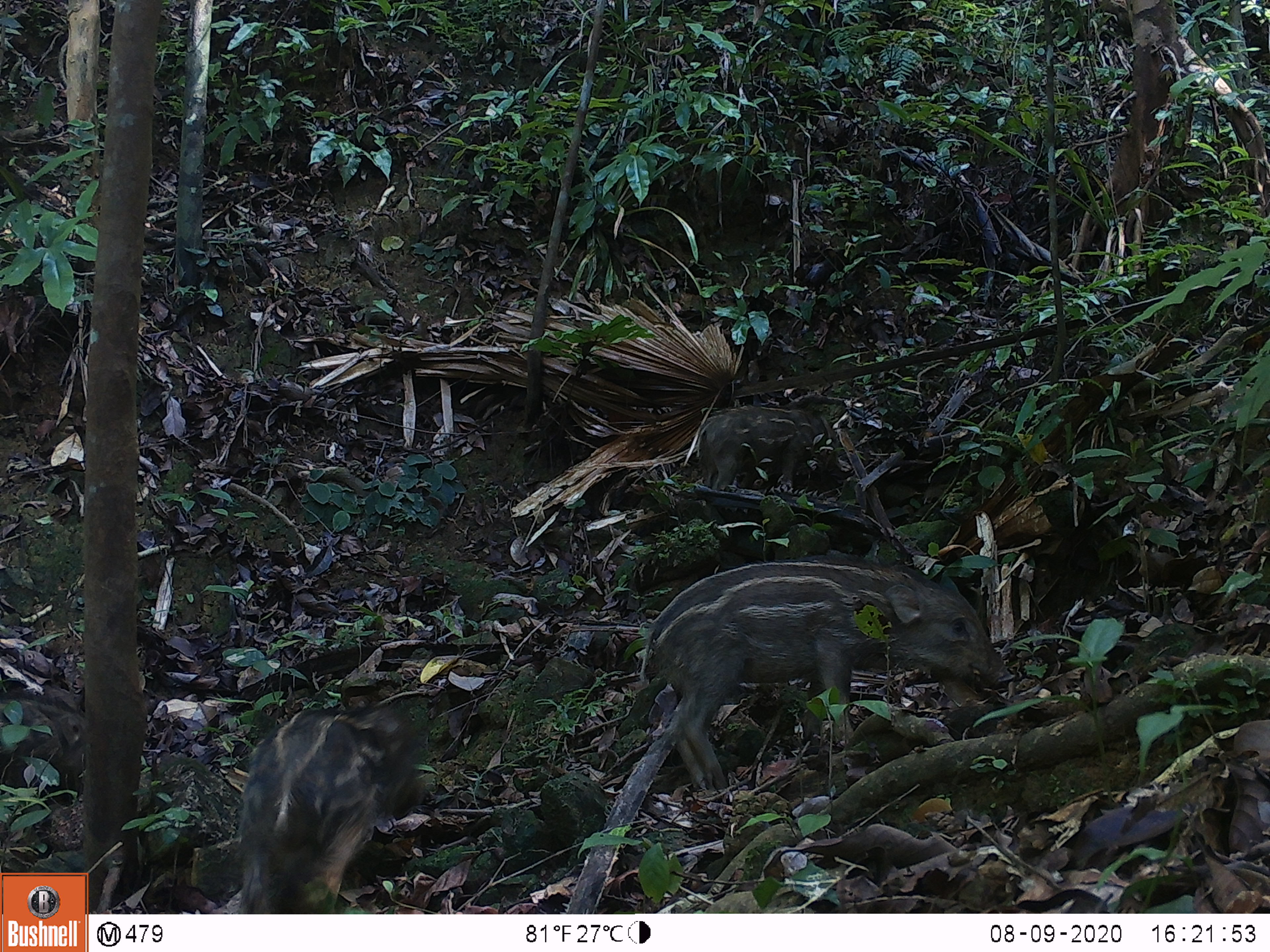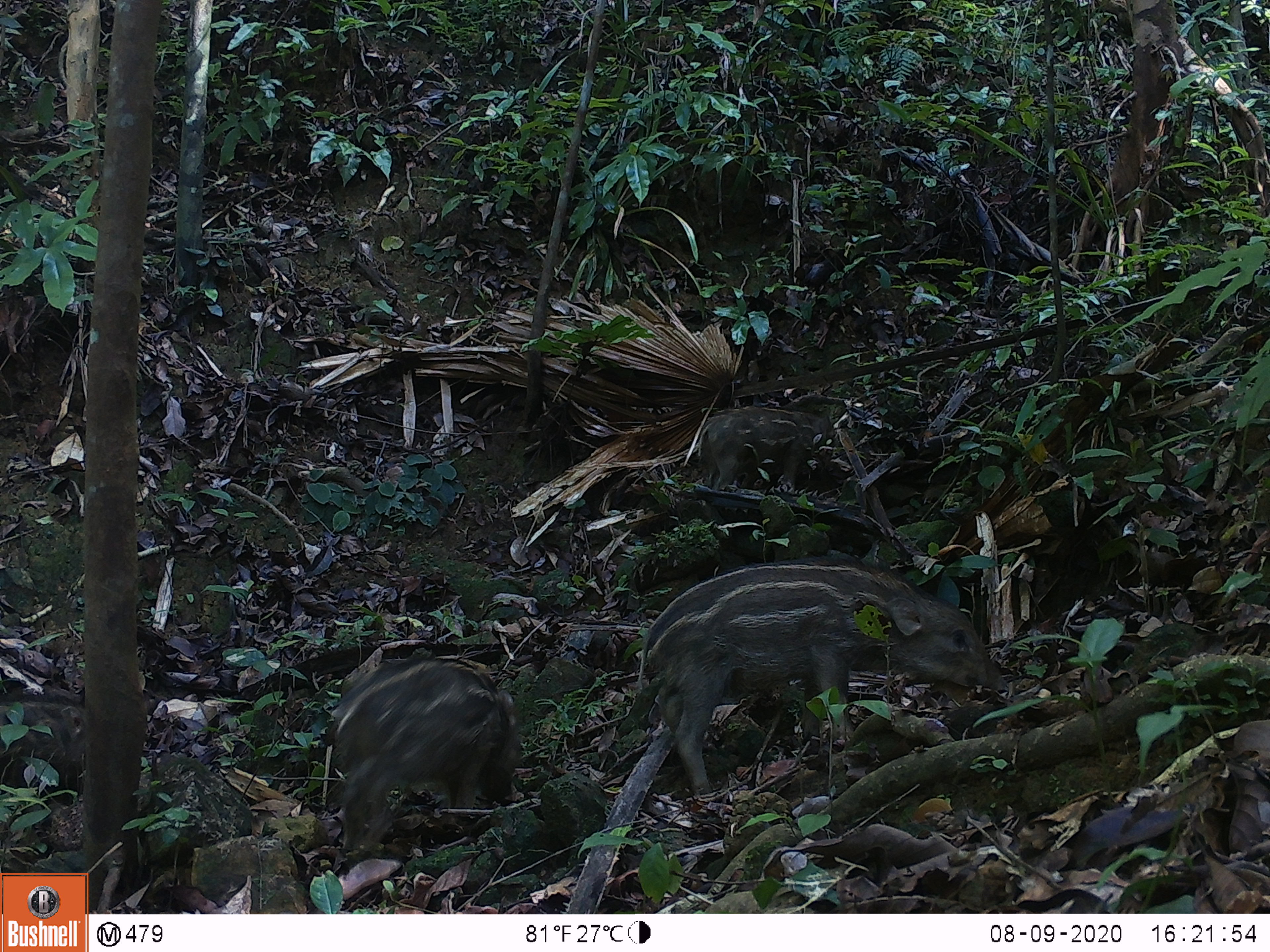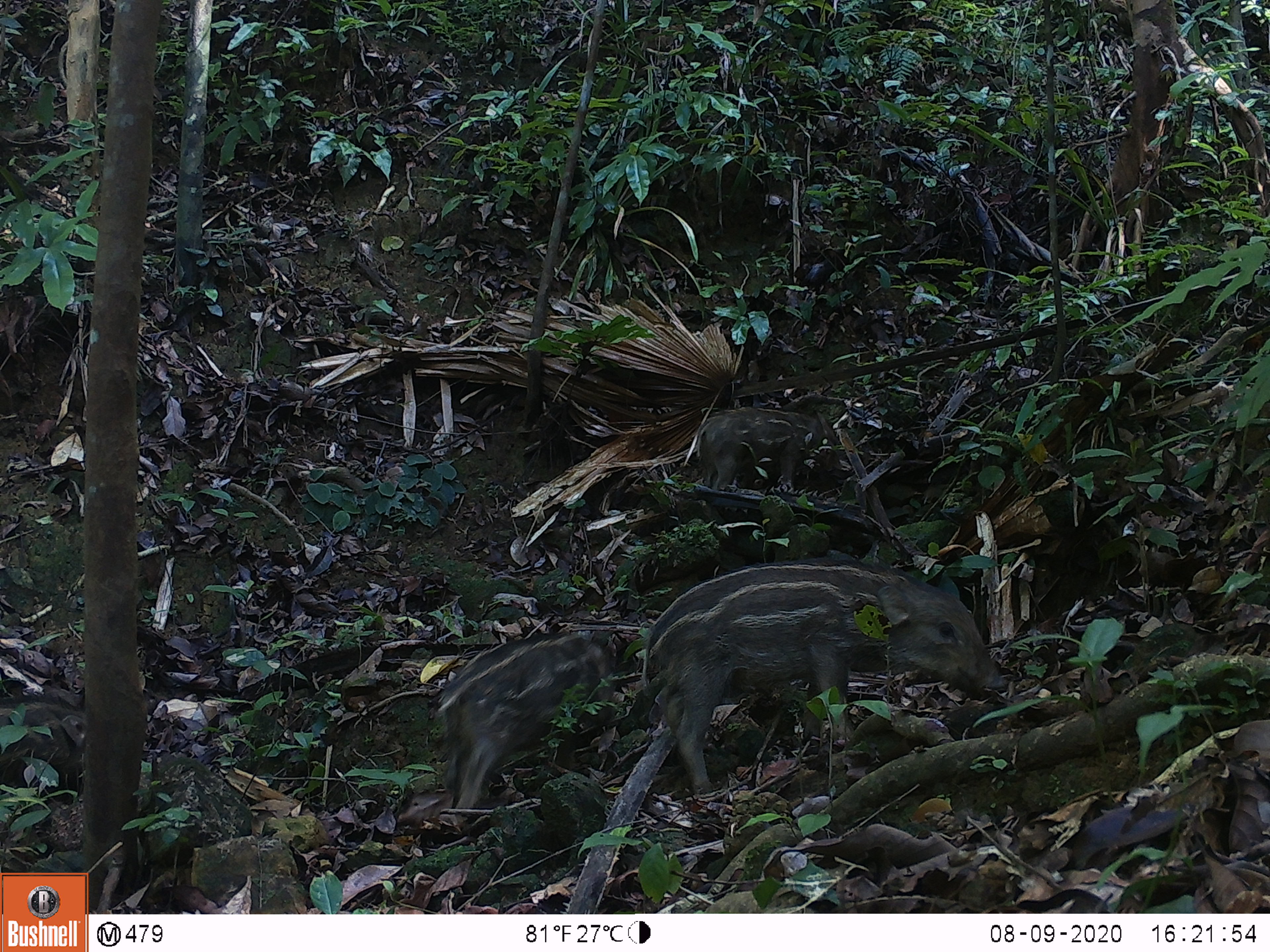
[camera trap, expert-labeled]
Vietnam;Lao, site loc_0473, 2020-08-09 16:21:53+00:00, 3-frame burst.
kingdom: Animalia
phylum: Chordata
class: Mammalia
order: Artiodactyla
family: Suidae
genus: Sus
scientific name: Sus scrofa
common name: eurasian wild pig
Eurasian wild pig (Sus scrofa). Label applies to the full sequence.